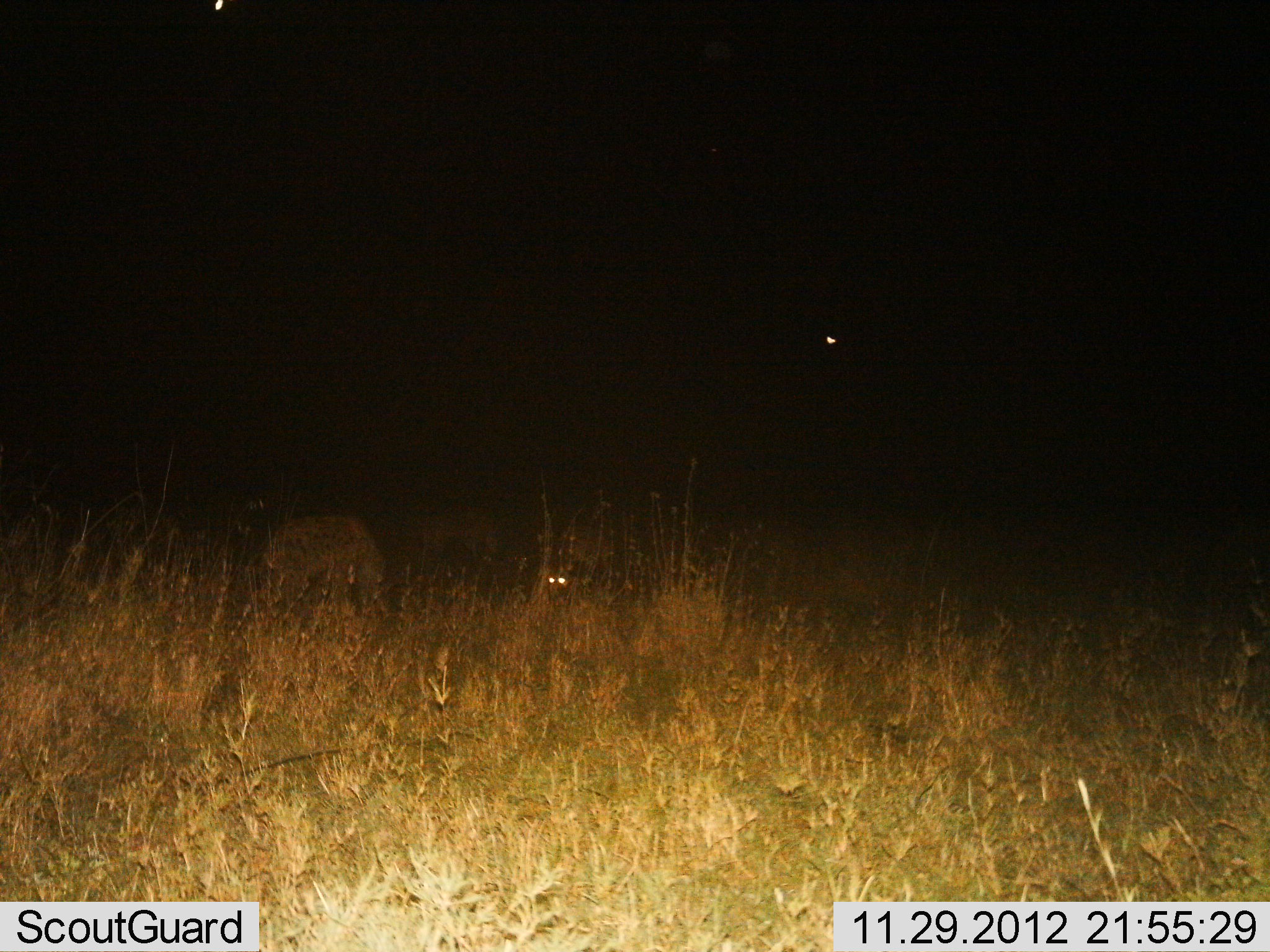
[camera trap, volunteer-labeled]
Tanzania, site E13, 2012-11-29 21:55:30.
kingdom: Animalia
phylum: Chordata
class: Mammalia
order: Carnivora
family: Hyaenidae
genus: Crocuta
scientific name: Crocuta crocuta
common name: spotted hyena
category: hyenaspotted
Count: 3.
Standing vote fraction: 80%.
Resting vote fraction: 10%.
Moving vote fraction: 20%.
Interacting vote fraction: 0%.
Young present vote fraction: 0%.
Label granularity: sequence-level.